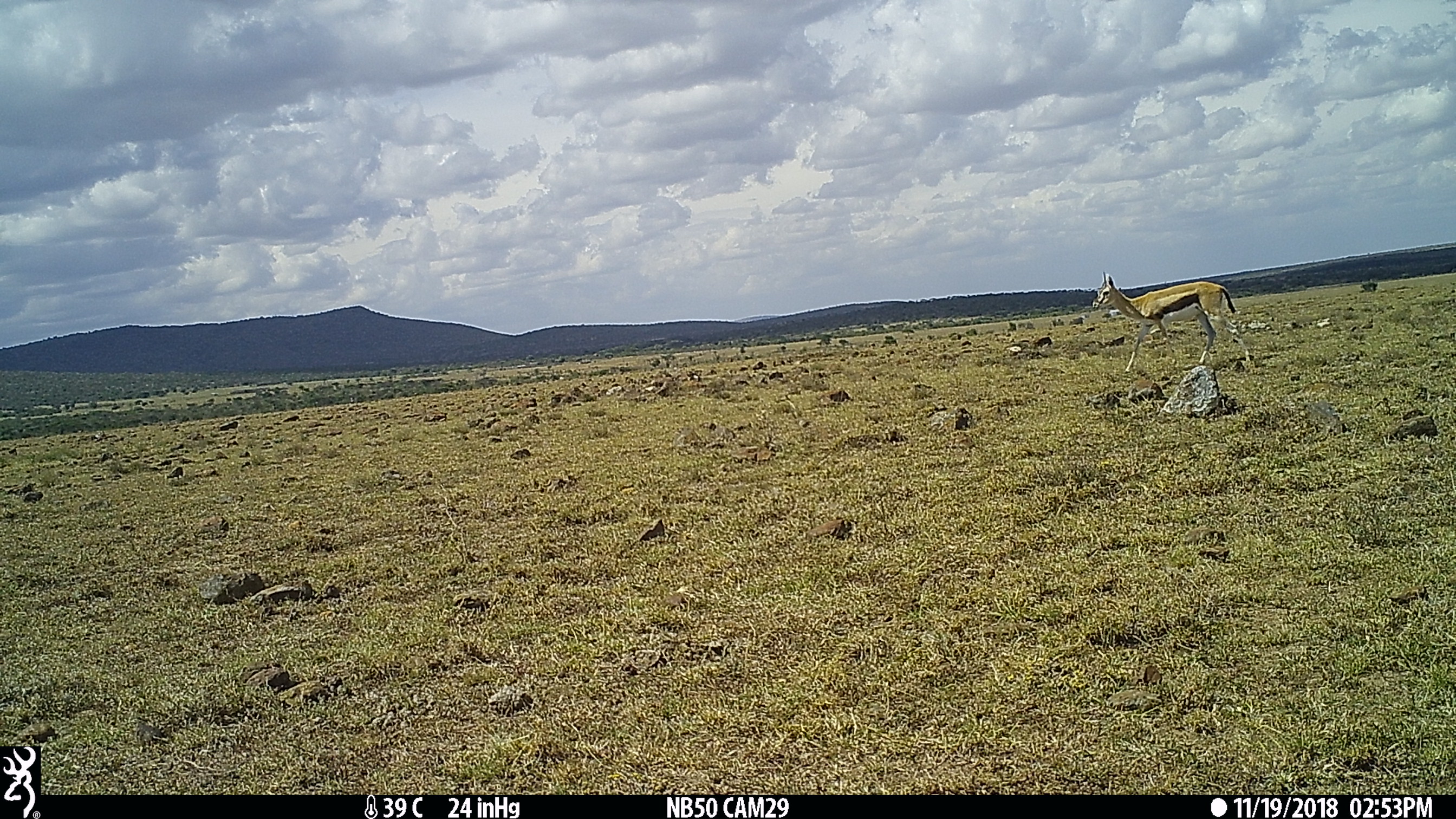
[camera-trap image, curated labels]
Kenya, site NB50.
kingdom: Animalia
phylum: Chordata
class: Mammalia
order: Artiodactyla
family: Bovidae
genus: Eudorcas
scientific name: Eudorcas thomsonii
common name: thomon's gazelle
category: gazelle thomsons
Gazelle thomsons (thomon's gazelle) (Eudorcas thomsonii).